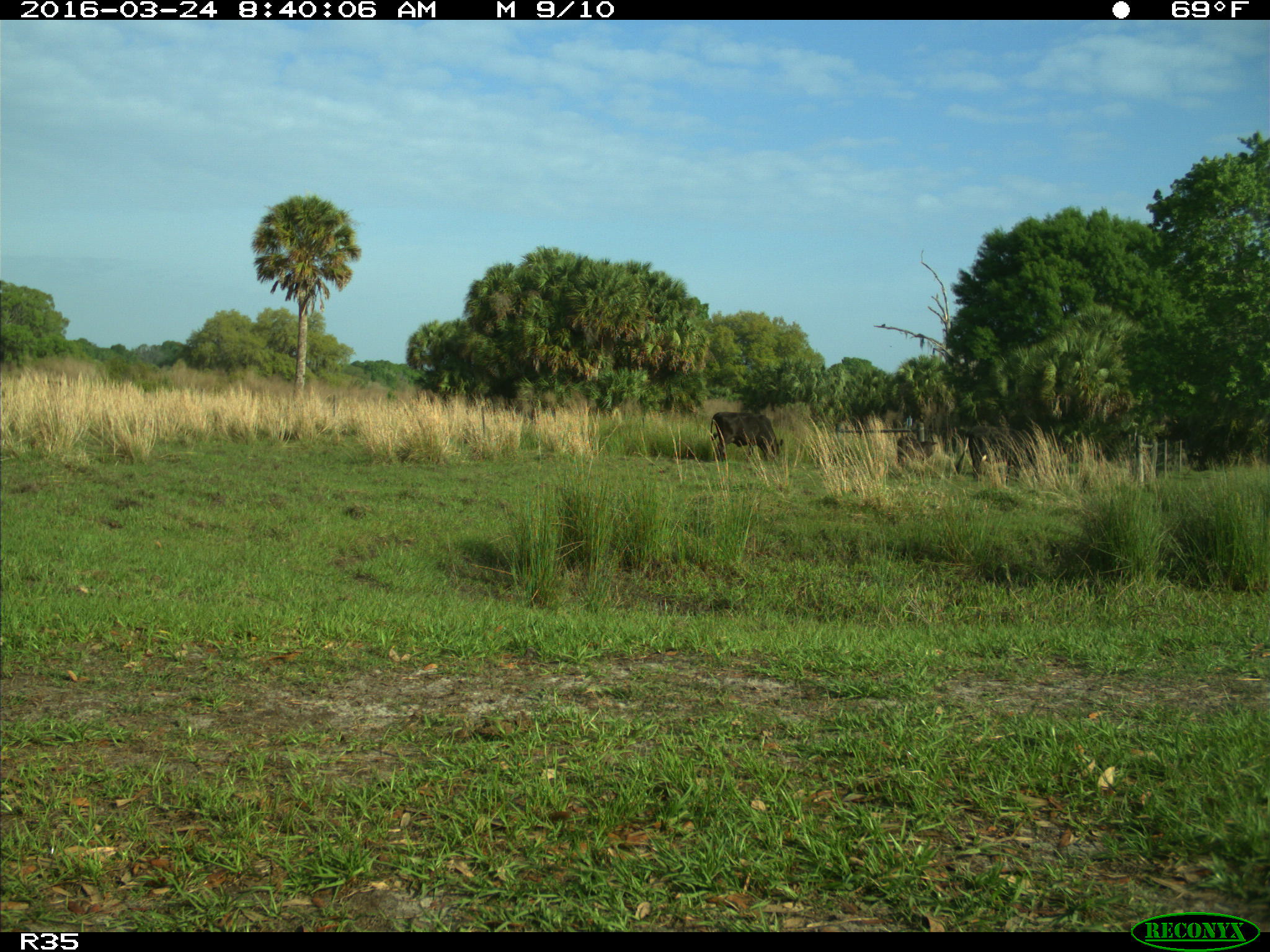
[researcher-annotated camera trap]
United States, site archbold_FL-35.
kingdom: Animalia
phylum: Chordata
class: Mammalia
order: Artiodactyla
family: Bovidae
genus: Bos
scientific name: Bos taurus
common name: domestic cow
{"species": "Bos taurus (domestic cow)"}